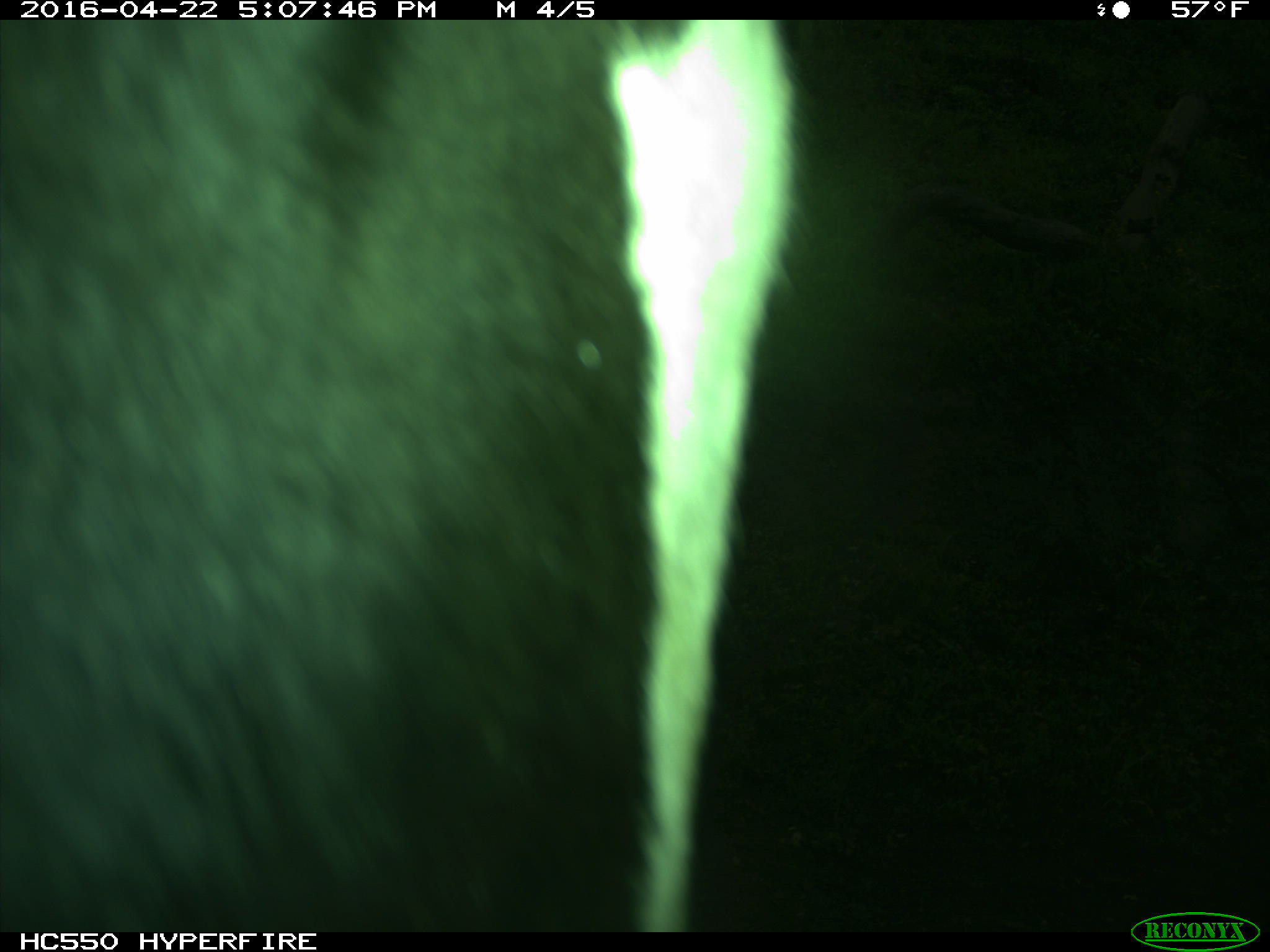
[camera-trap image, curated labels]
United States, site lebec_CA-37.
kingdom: Animalia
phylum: Chordata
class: Mammalia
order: Artiodactyla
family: Bovidae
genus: Bos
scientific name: Bos taurus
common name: domestic cow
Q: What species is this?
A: Bos taurus (domestic cow).